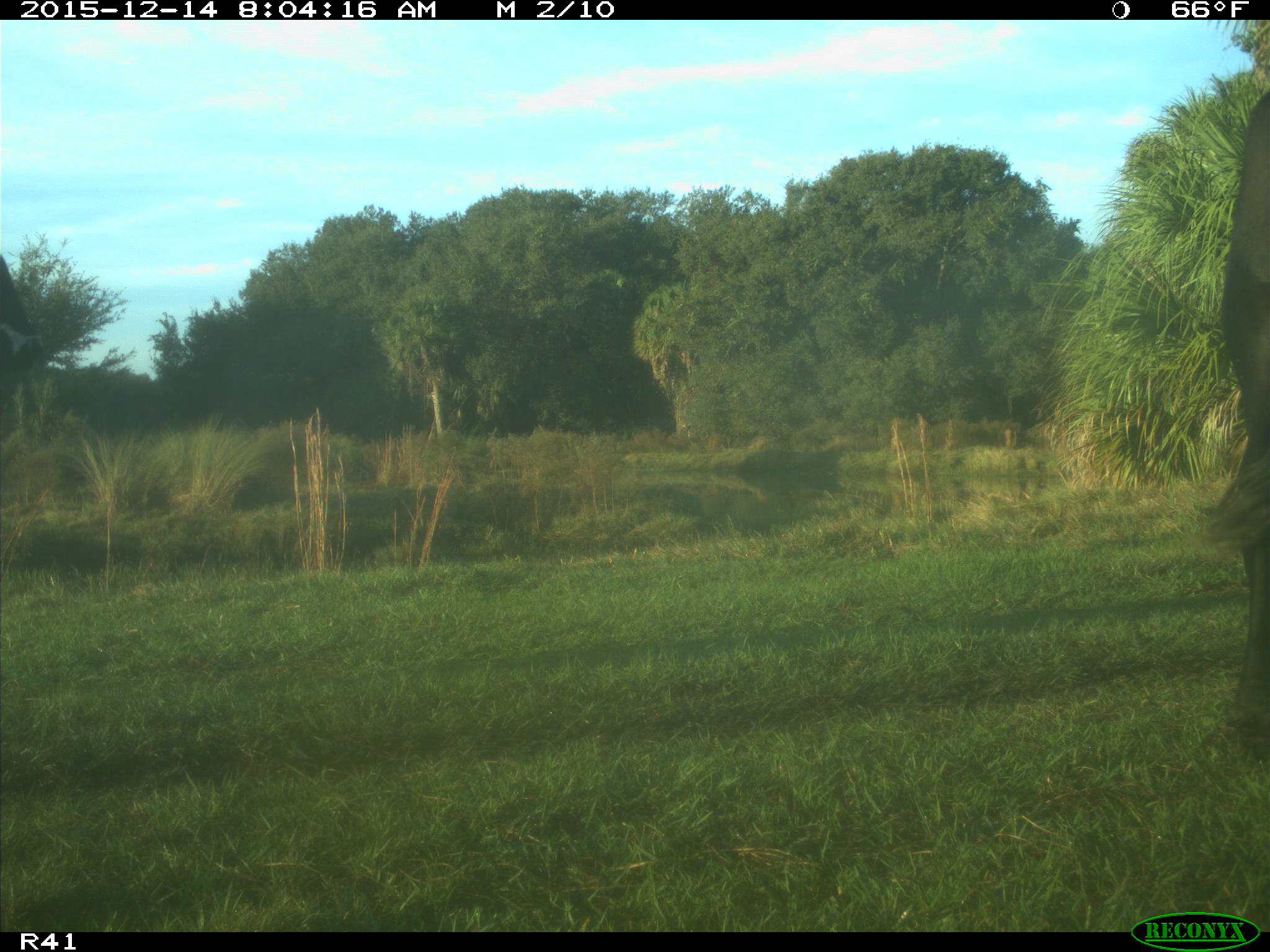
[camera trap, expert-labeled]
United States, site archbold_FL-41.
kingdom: Animalia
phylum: Chordata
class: Mammalia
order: Artiodactyla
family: Bovidae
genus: Bos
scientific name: Bos taurus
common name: domestic cow